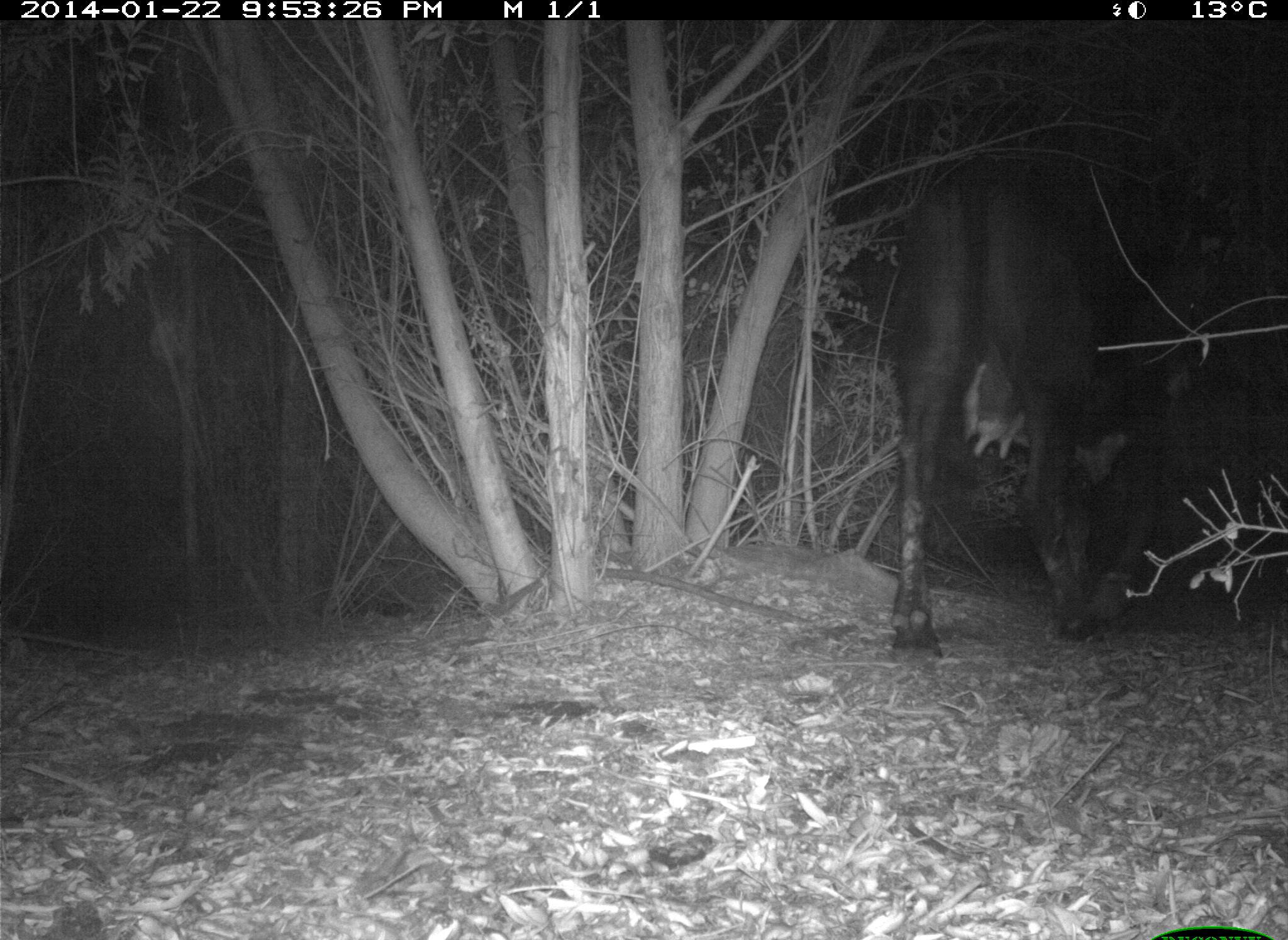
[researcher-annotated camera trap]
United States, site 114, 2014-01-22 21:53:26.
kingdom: Animalia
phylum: Chordata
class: Mammalia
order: Artiodactyla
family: Bovidae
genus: Bos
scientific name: Bos taurus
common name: cow